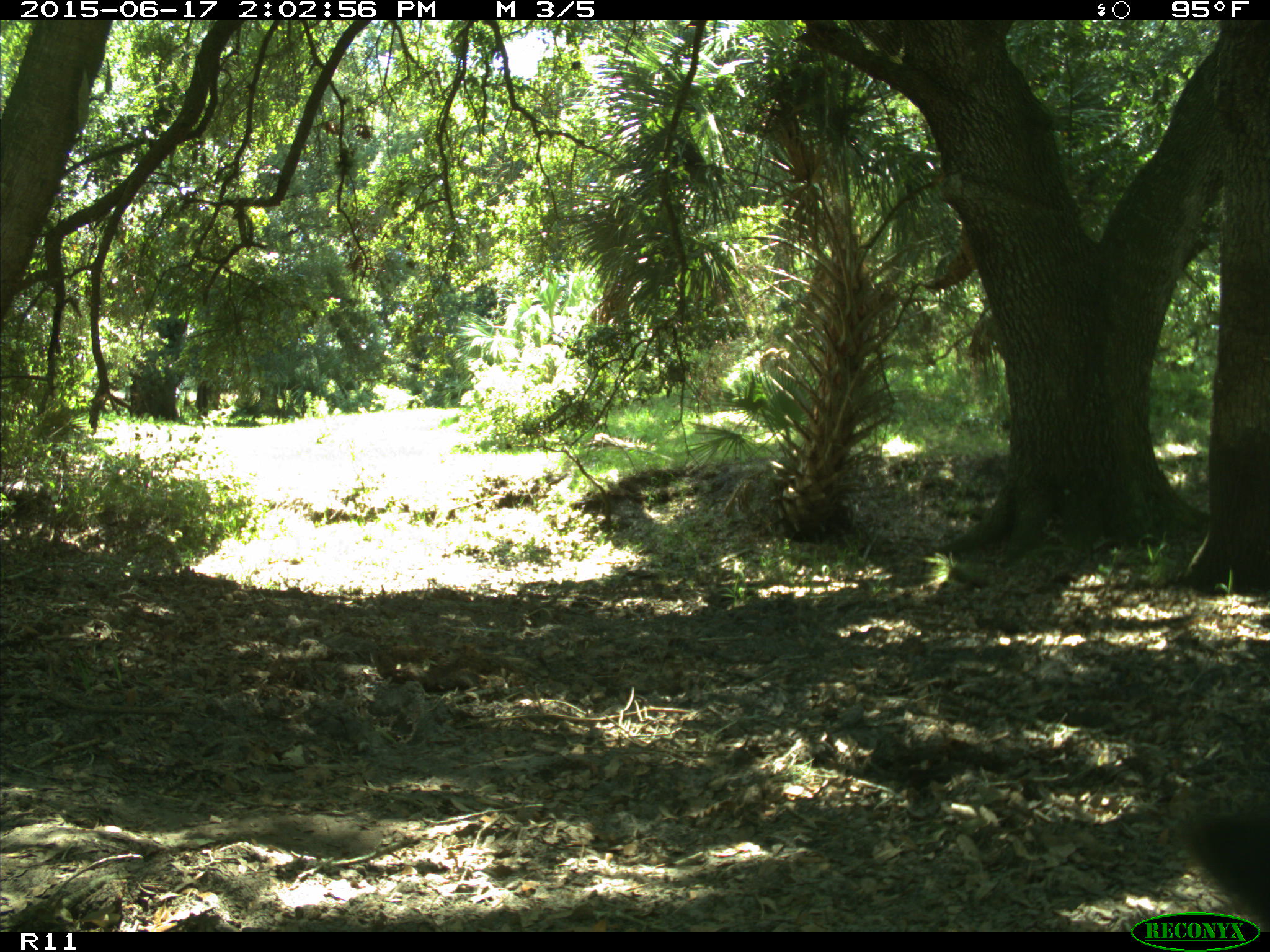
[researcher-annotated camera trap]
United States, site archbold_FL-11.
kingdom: Animalia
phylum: Chordata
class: Mammalia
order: Artiodactyla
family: Bovidae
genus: Bos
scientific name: Bos taurus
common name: domestic cow